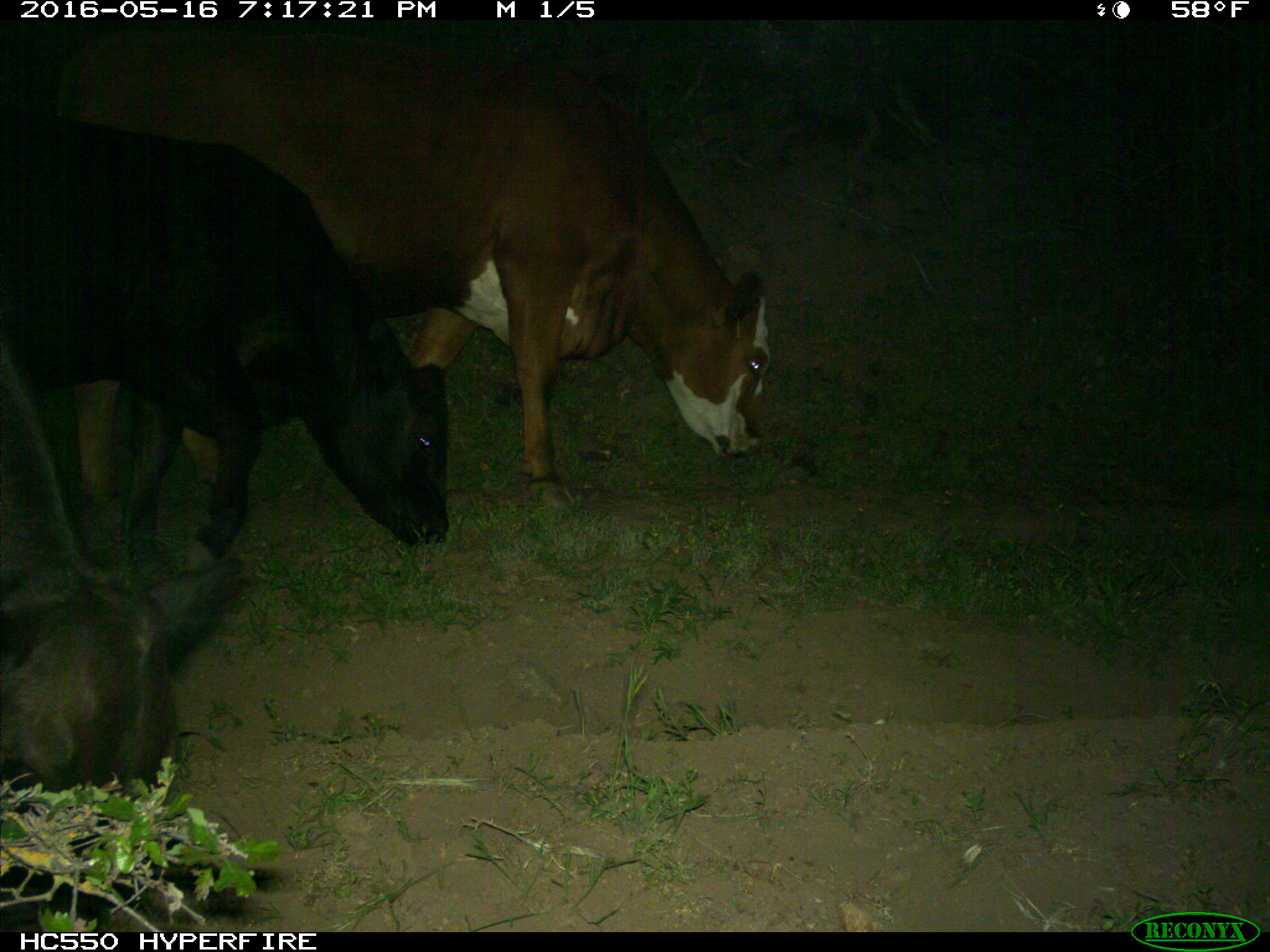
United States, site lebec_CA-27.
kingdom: Animalia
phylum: Chordata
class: Mammalia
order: Artiodactyla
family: Bovidae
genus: Bos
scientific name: Bos taurus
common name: domestic cow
Bos taurus (domestic cow).